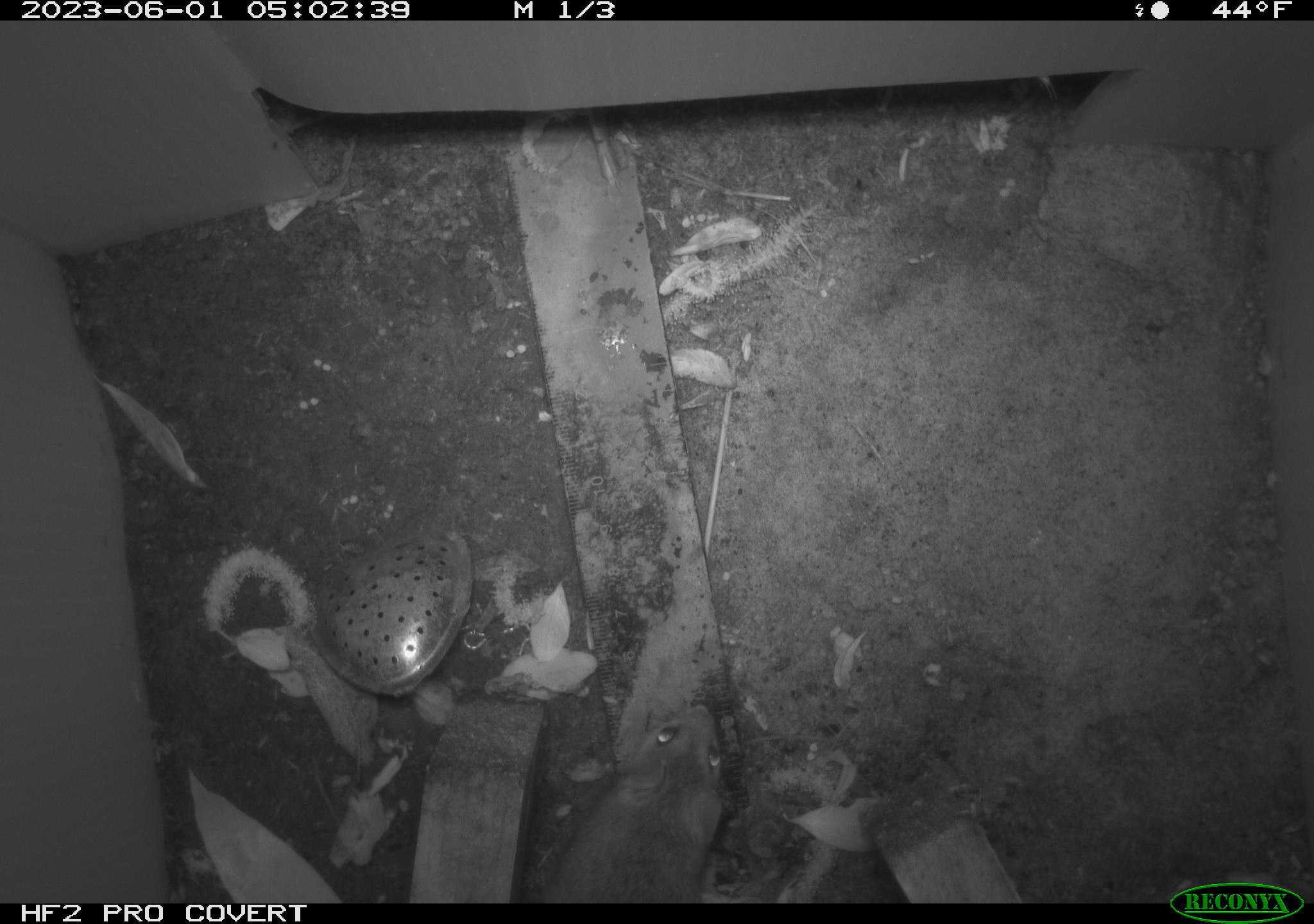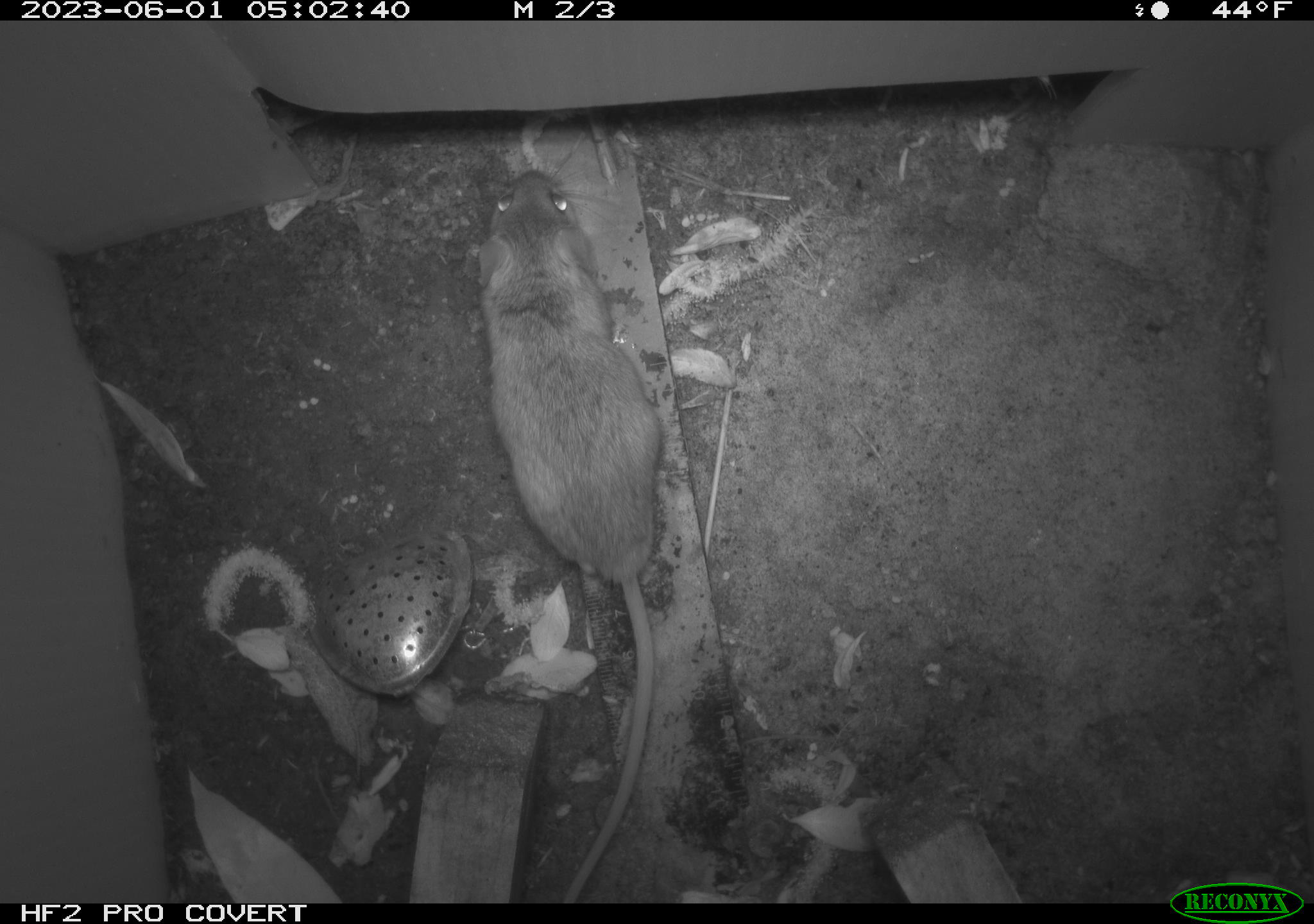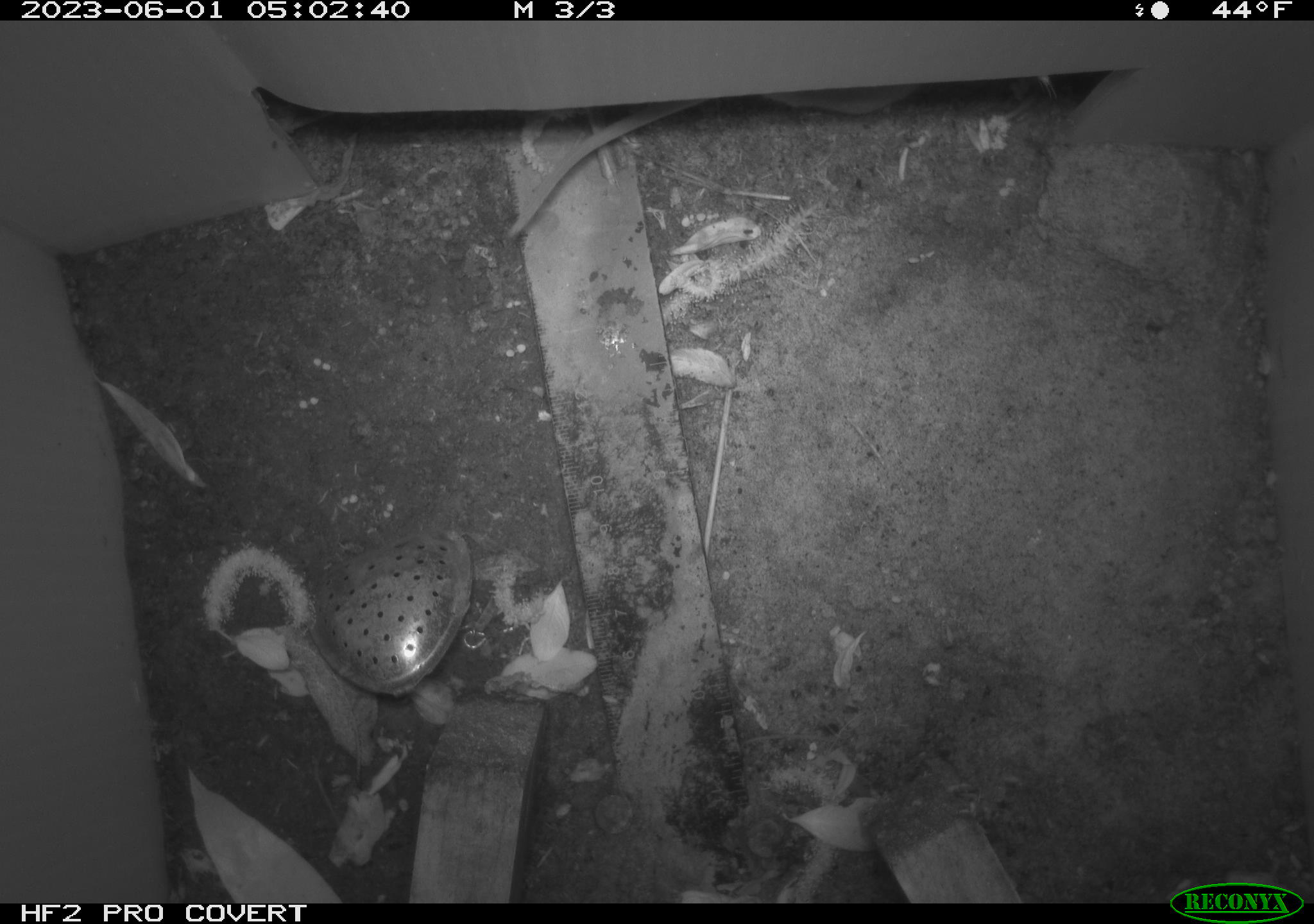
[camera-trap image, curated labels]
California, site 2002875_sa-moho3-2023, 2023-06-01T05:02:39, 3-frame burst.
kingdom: Animalia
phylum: Chordata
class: Mammalia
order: Rodentia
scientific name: Rodentia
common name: mouse species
Mouse species (Rodentia).